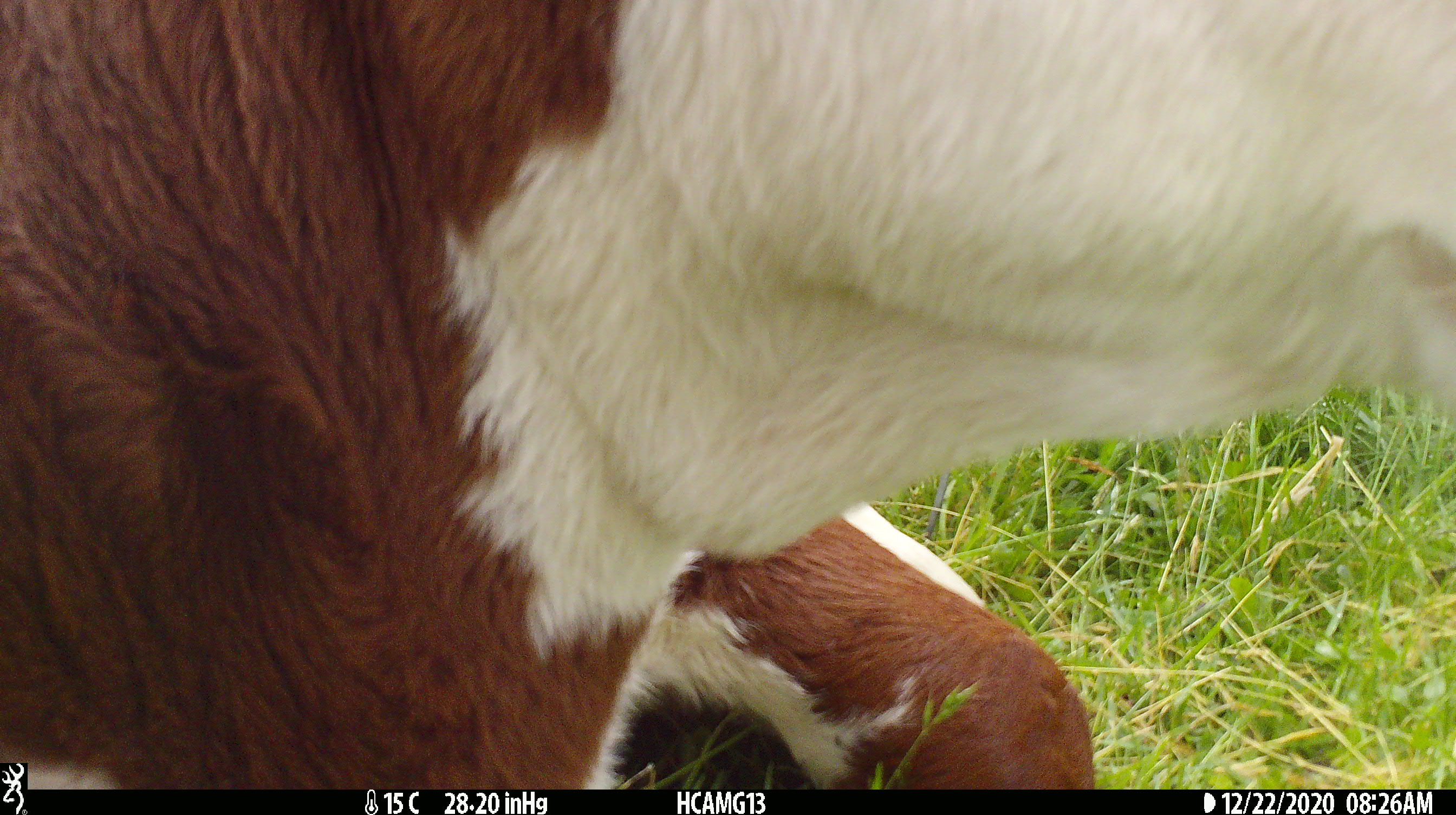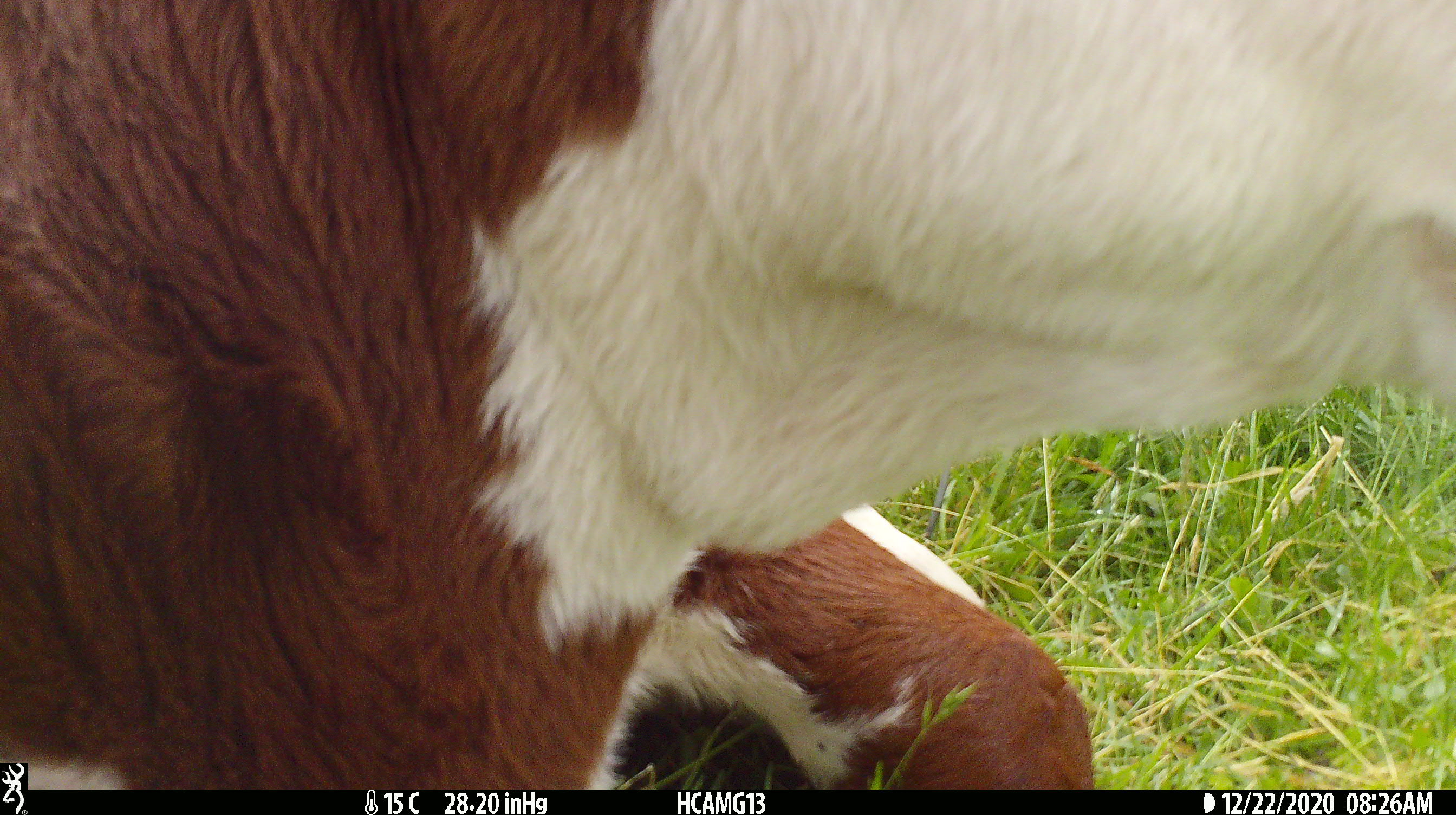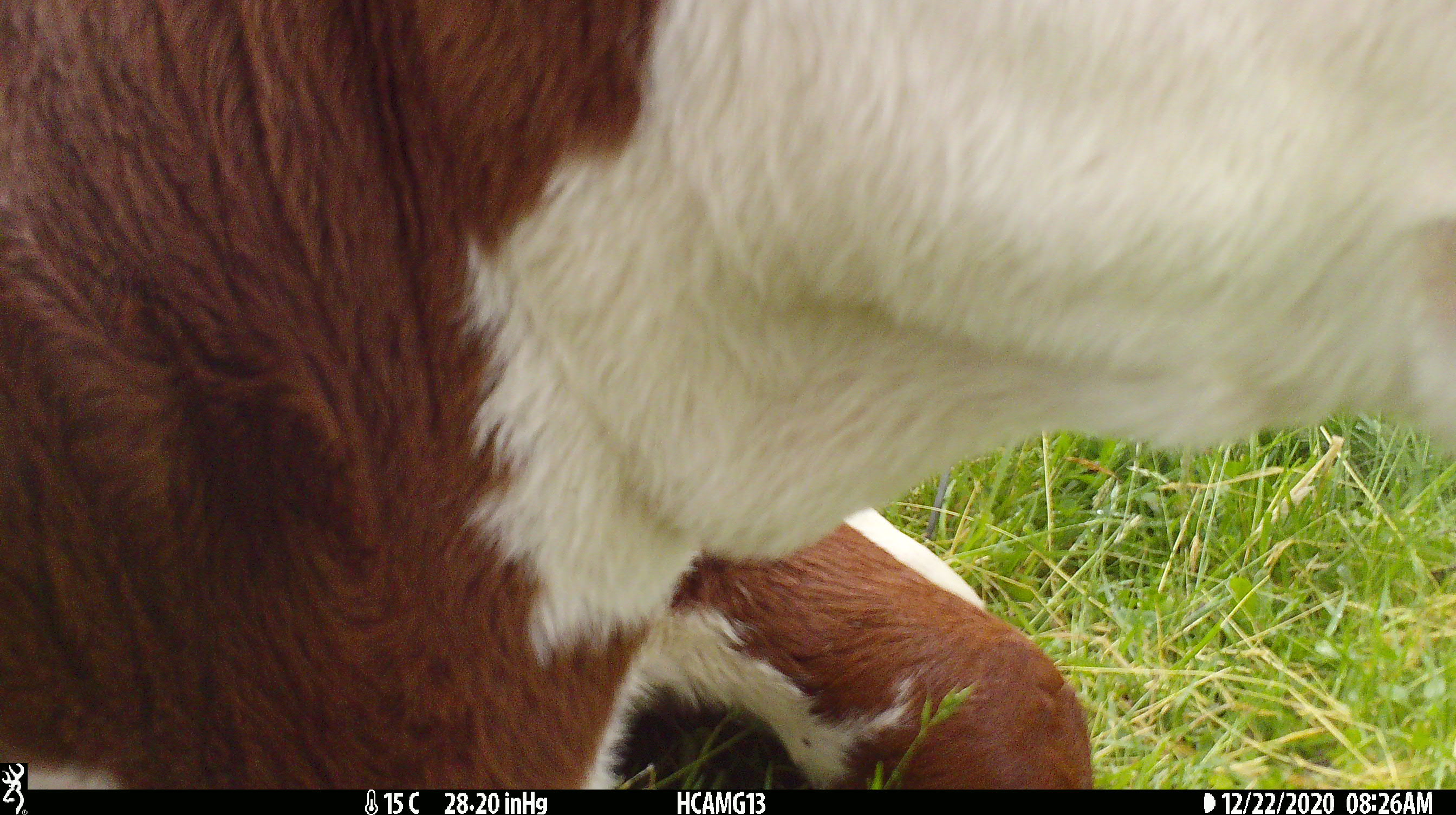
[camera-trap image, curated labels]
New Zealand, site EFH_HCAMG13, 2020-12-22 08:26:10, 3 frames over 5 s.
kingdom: Animalia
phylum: Chordata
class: Mammalia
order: Artiodactyla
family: Bovidae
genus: Bos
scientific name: Bos taurus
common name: domestic cow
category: cow